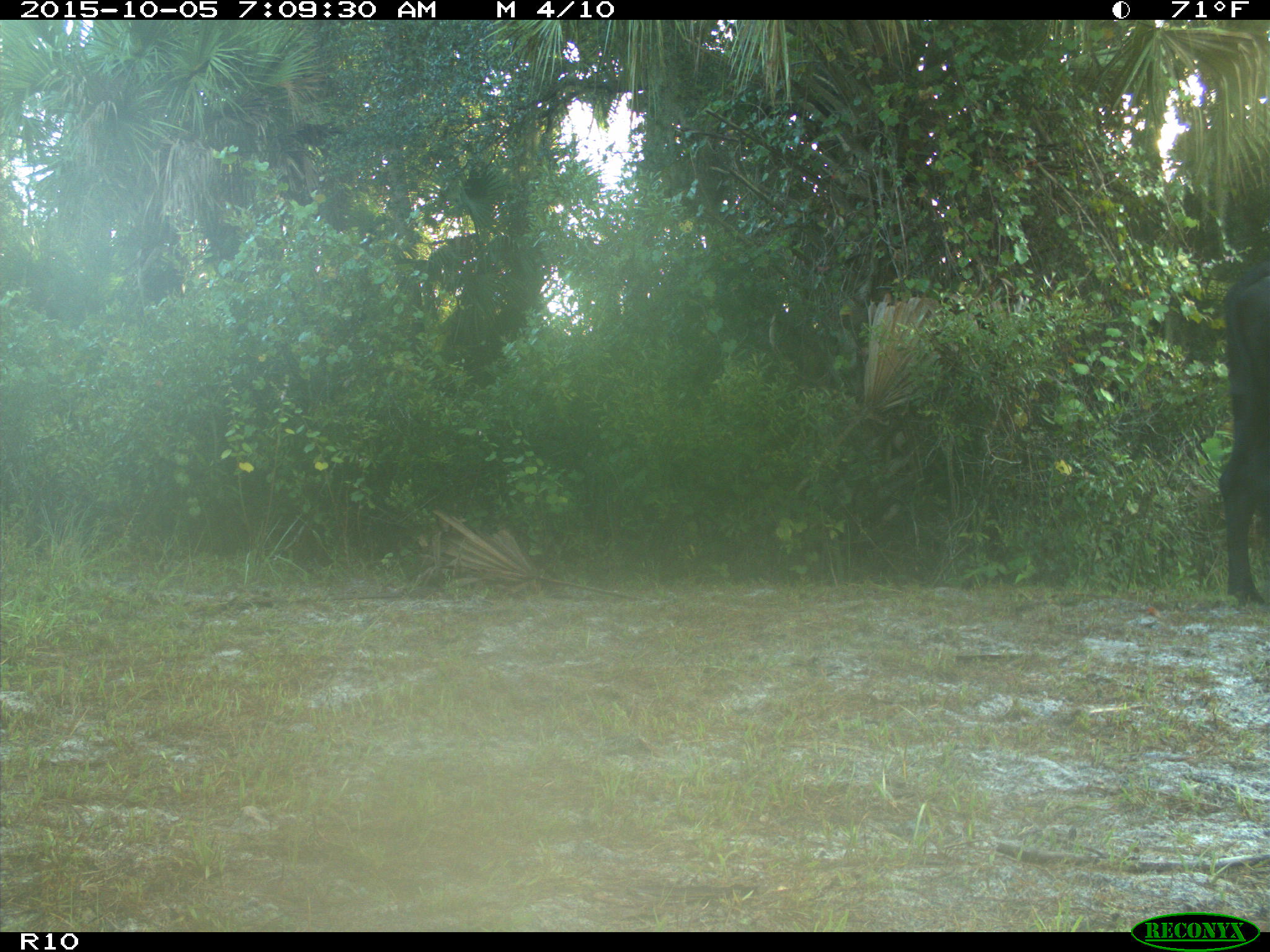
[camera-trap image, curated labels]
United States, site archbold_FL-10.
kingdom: Animalia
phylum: Chordata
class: Mammalia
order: Artiodactyla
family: Bovidae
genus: Bos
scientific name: Bos taurus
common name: domestic cow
Bos taurus (domestic cow).